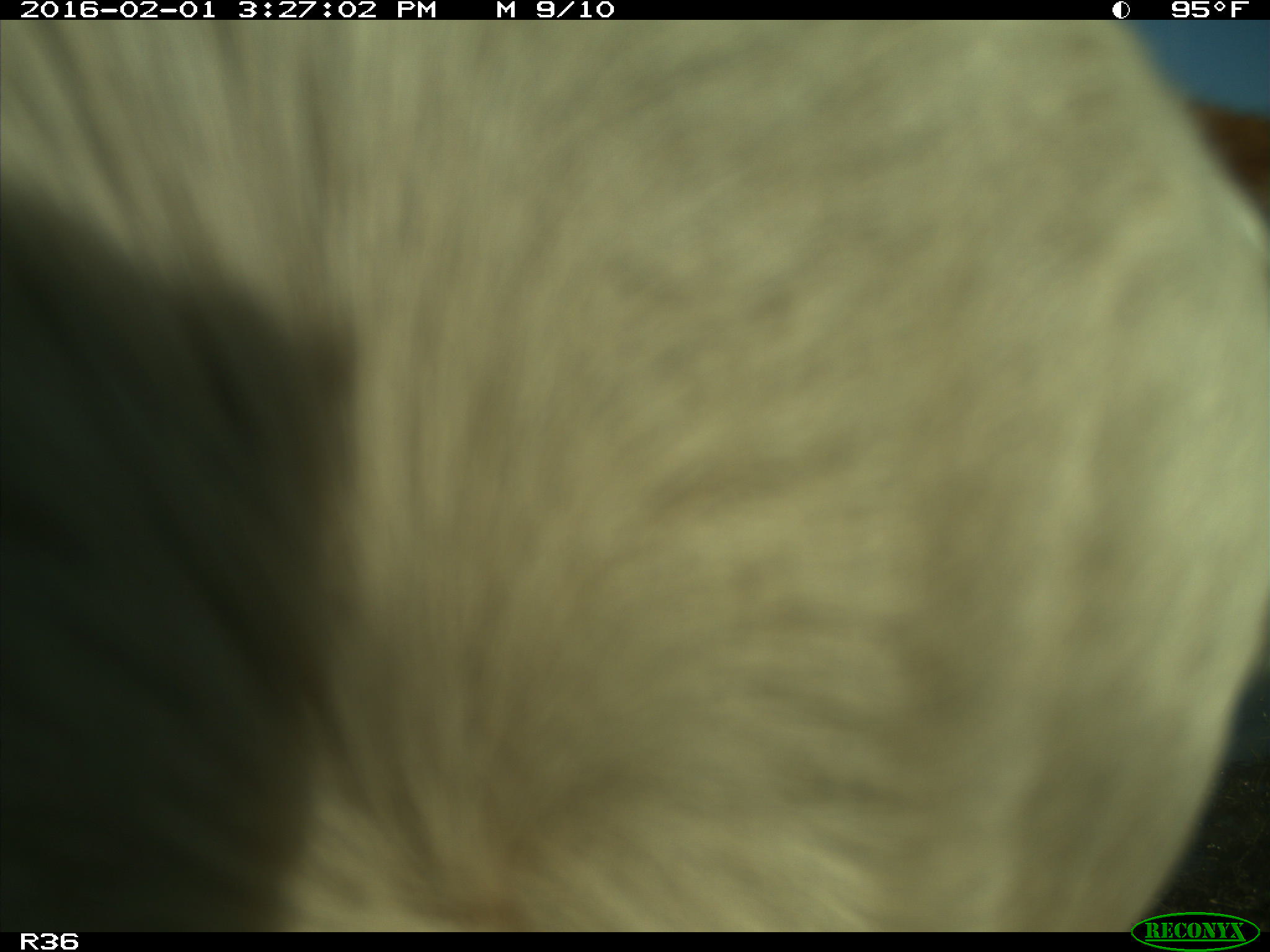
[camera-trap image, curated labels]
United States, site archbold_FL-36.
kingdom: Animalia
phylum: Chordata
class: Mammalia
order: Artiodactyla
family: Bovidae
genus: Bos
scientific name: Bos taurus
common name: domestic cow